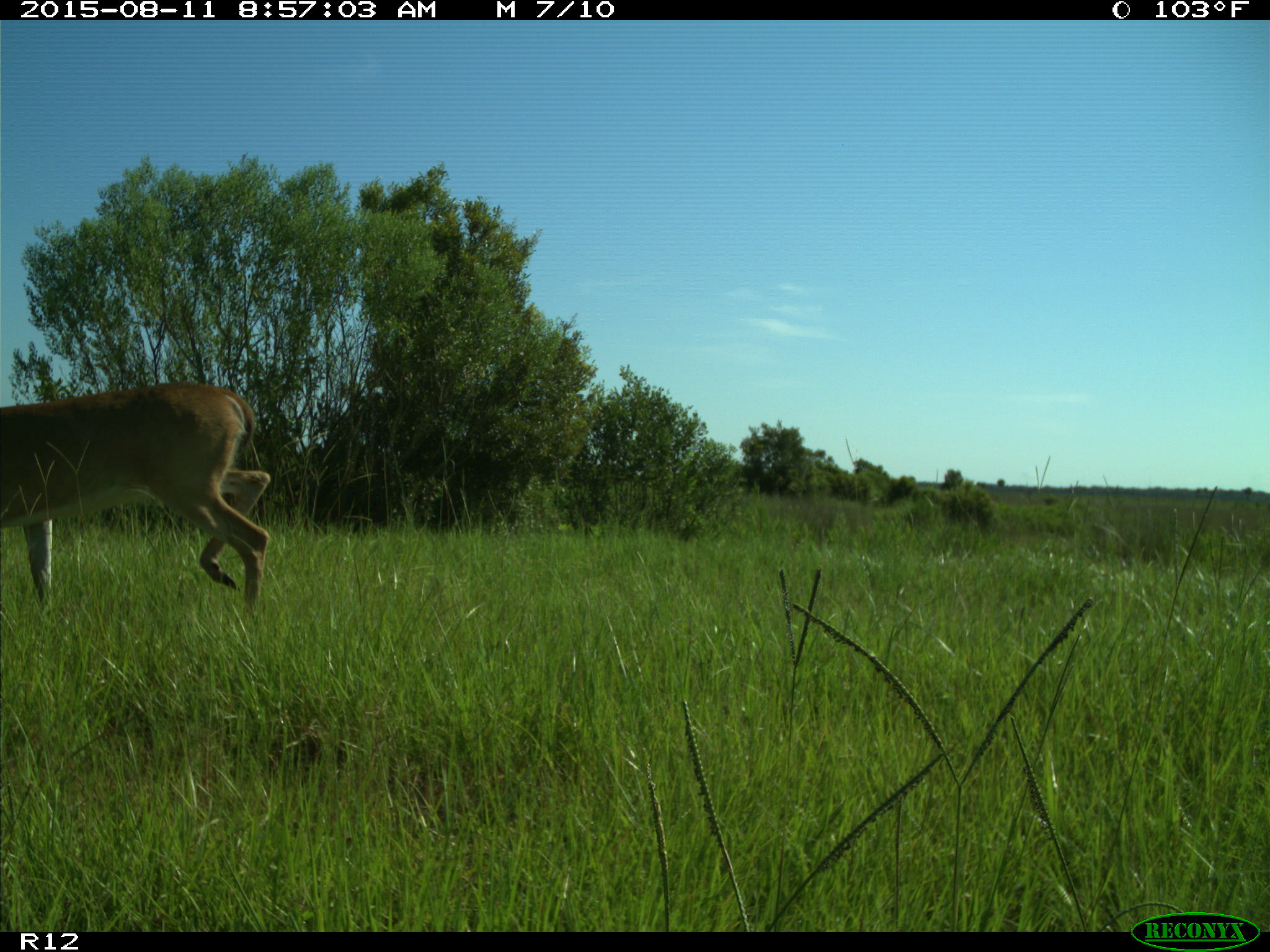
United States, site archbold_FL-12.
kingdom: Animalia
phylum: Chordata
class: Mammalia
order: Artiodactyla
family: Cervidae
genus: Odocoileus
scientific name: Odocoileus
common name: deer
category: unidentified deer